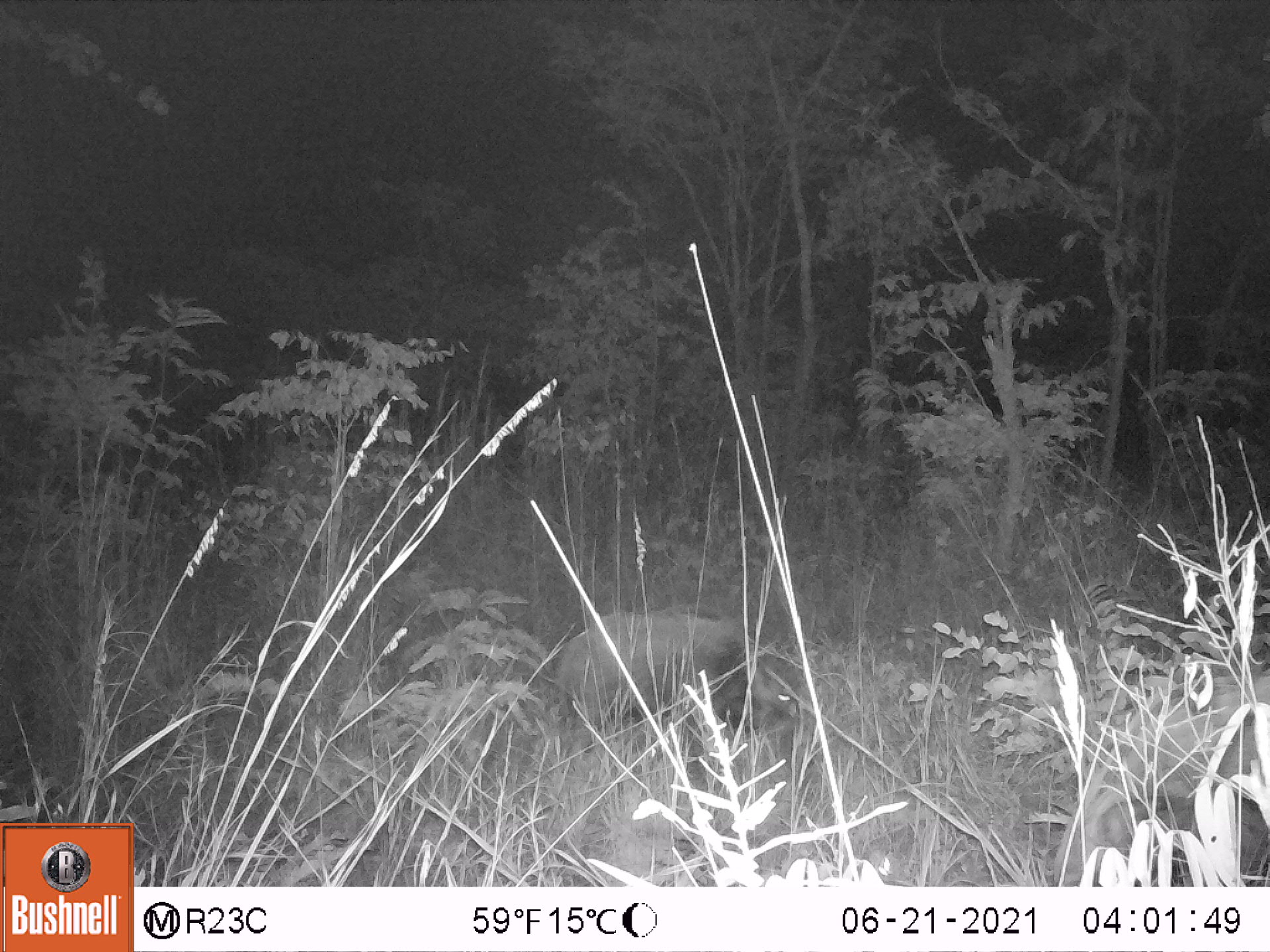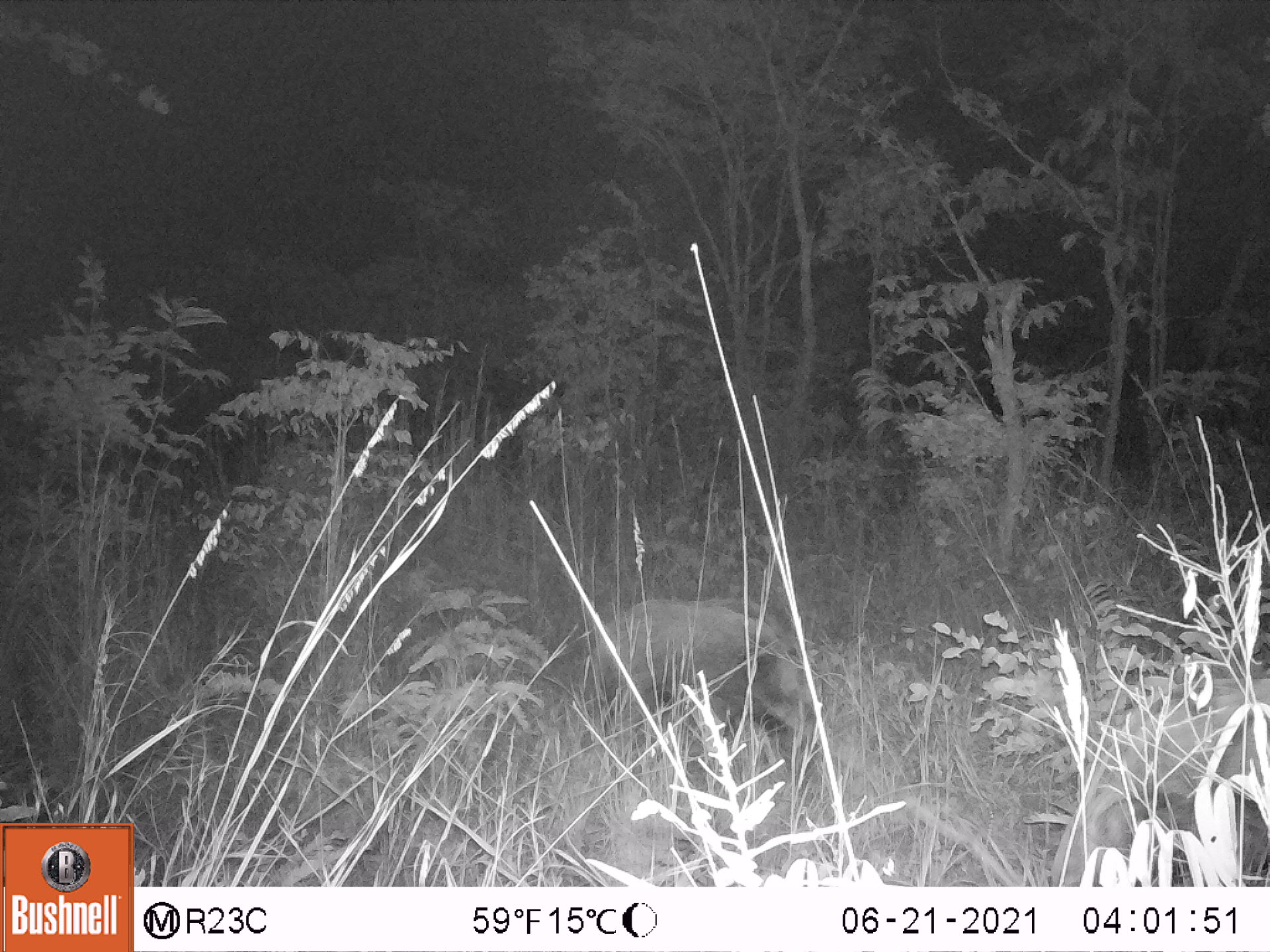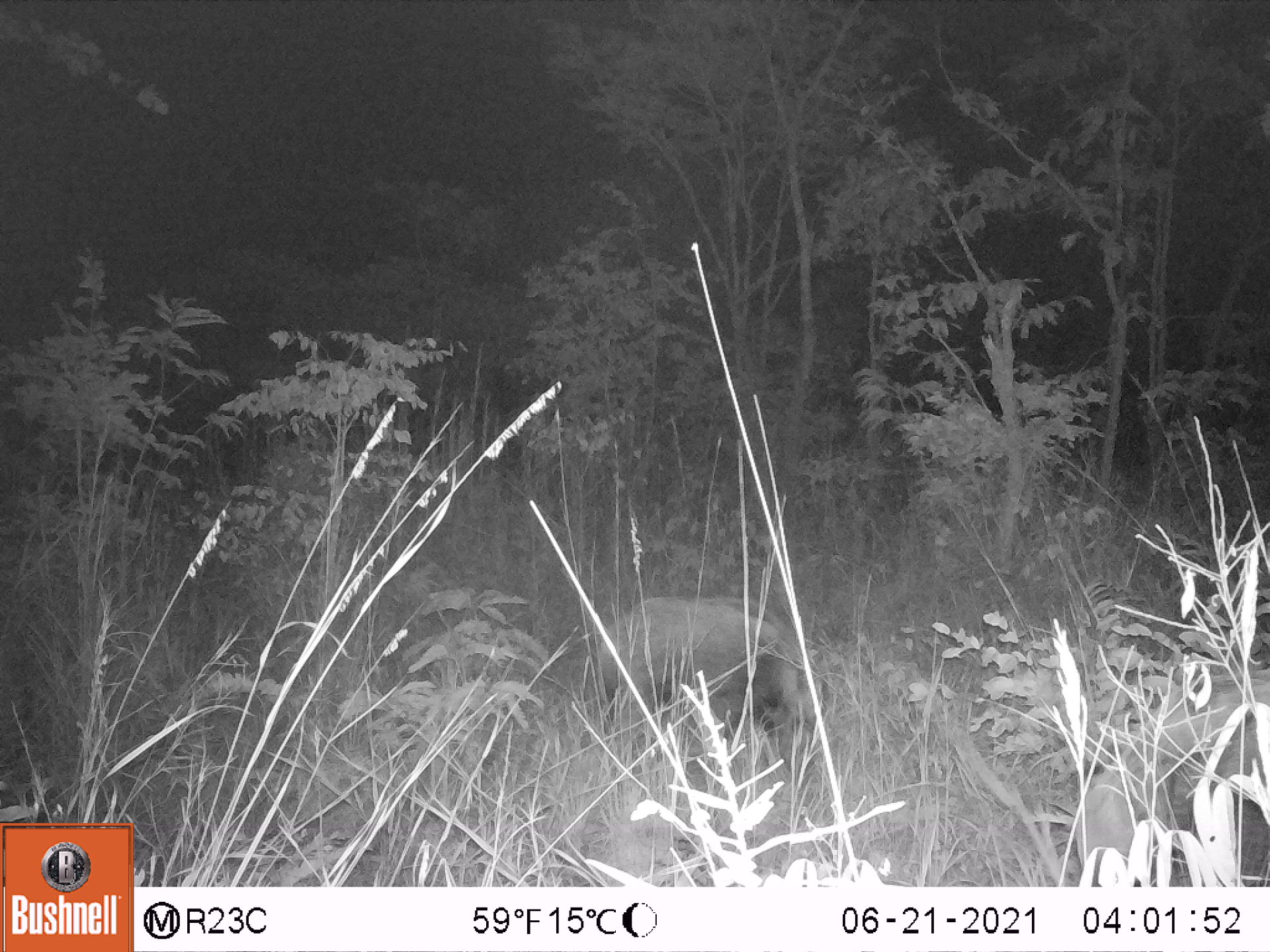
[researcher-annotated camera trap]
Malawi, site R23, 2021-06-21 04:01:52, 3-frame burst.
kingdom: Animalia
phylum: Chordata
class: Mammalia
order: Artiodactyla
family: Suidae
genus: Potamochoerus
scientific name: Potamochoerus larvatus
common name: bushpig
Bushpig (Potamochoerus larvatus), count 2.